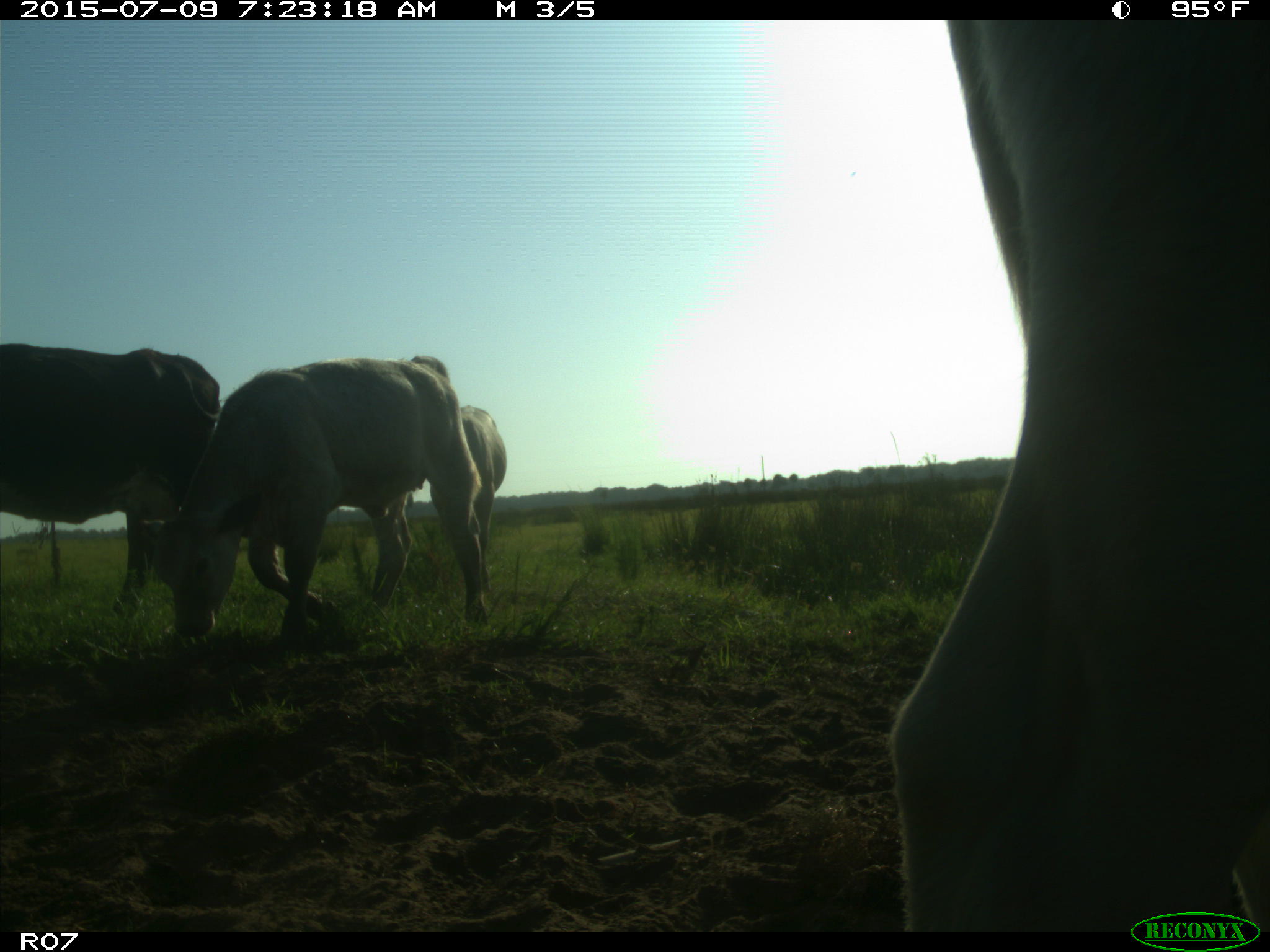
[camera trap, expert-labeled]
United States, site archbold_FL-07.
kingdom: Animalia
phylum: Chordata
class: Mammalia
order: Artiodactyla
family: Bovidae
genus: Bos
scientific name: Bos taurus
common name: domestic cow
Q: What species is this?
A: Bos taurus (domestic cow).